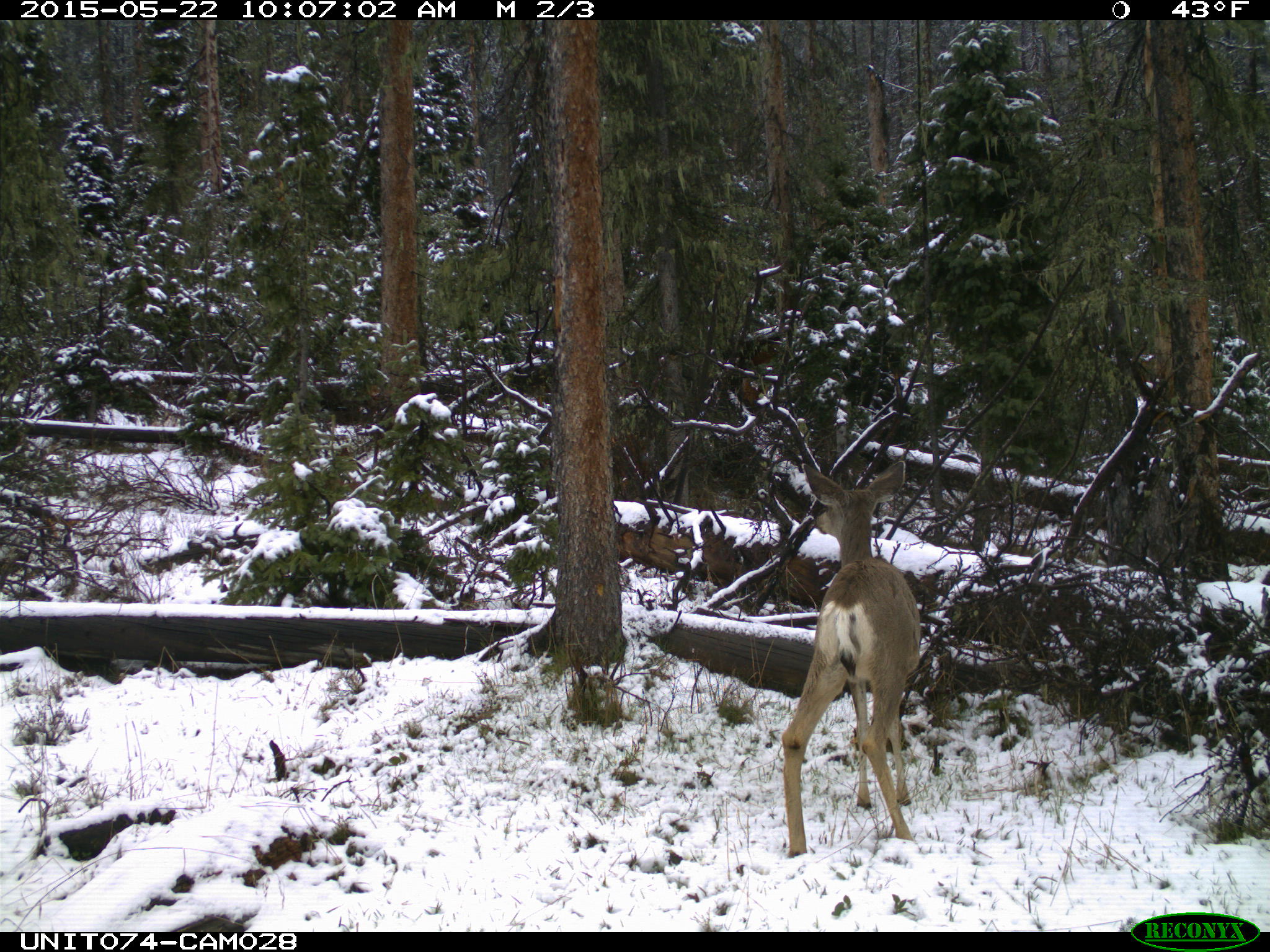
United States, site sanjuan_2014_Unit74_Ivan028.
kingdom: Animalia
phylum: Chordata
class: Mammalia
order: Artiodactyla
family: Cervidae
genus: Odocoileus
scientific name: Odocoileus hemionus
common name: mule deer